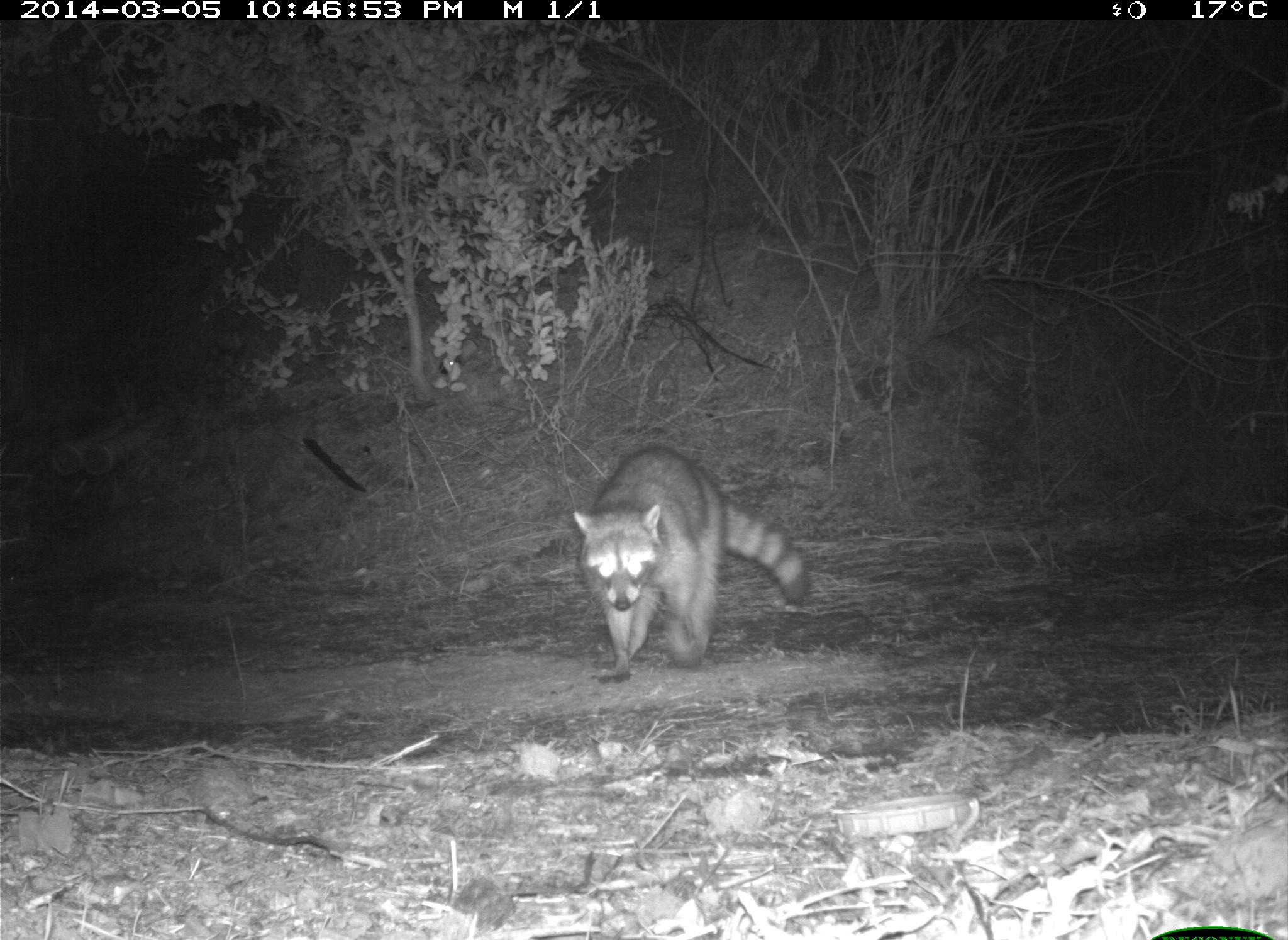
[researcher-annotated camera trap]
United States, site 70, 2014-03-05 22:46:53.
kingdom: Animalia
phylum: Chordata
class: Mammalia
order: Carnivora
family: Procyonidae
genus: Procyon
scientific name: Procyon lotor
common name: raccoon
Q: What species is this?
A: Raccoon (Procyon lotor).